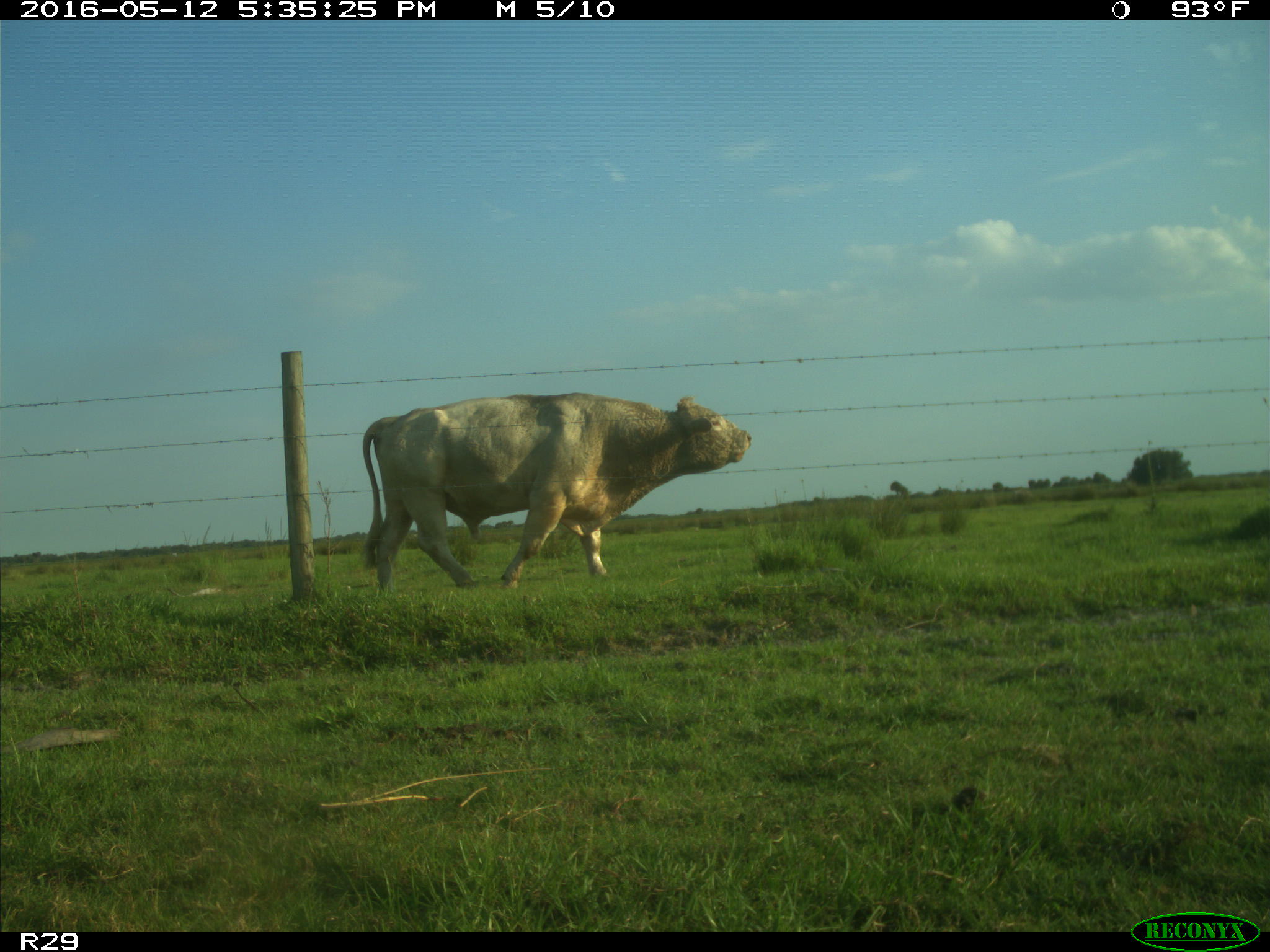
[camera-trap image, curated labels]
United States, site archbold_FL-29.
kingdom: Animalia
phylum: Chordata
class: Mammalia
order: Artiodactyla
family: Bovidae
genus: Bos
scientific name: Bos taurus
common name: domestic cow